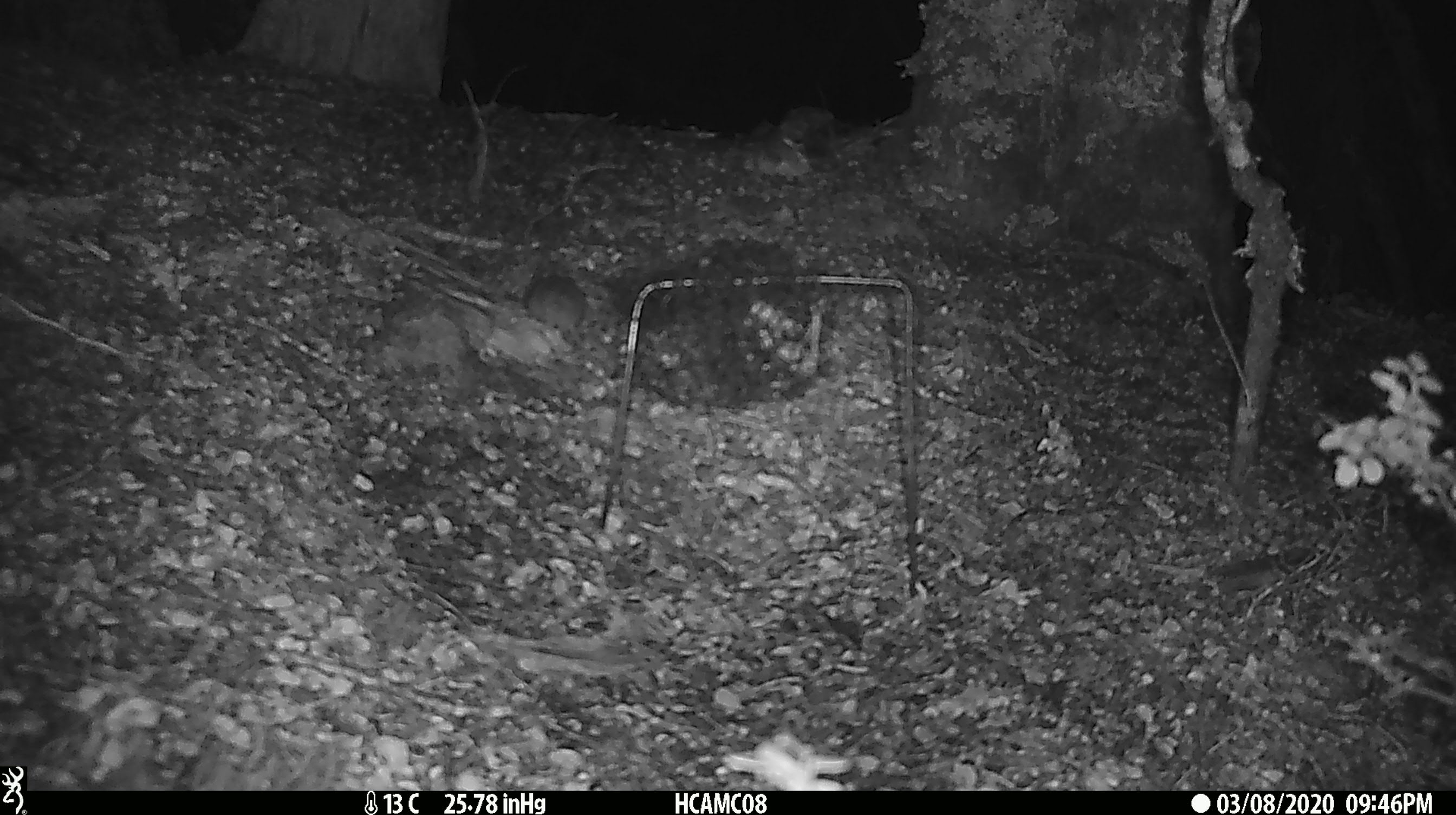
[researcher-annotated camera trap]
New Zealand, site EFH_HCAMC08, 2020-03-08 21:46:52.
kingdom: Animalia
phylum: Chordata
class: Mammalia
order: Rodentia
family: Muridae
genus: Mus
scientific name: Mus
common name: mouse